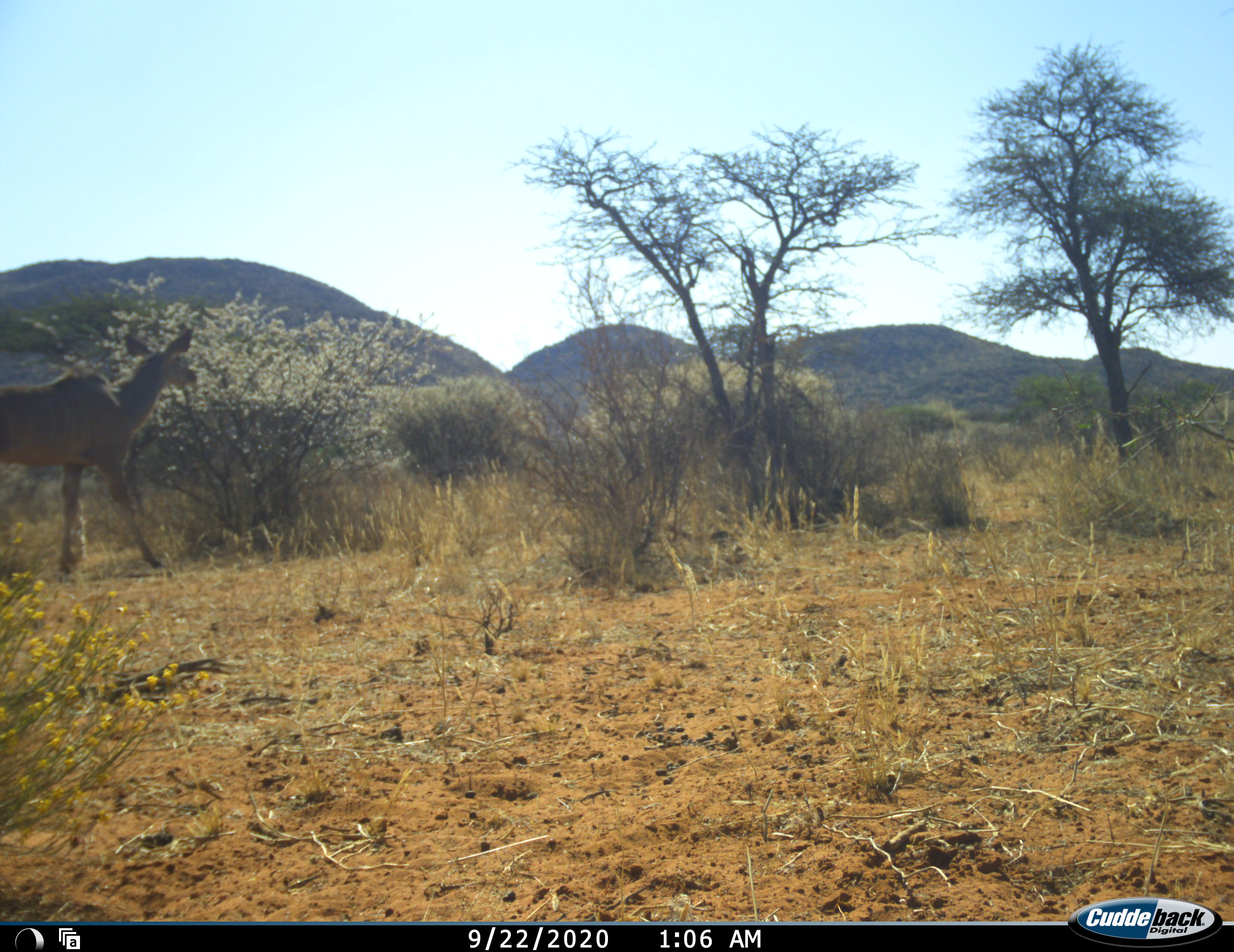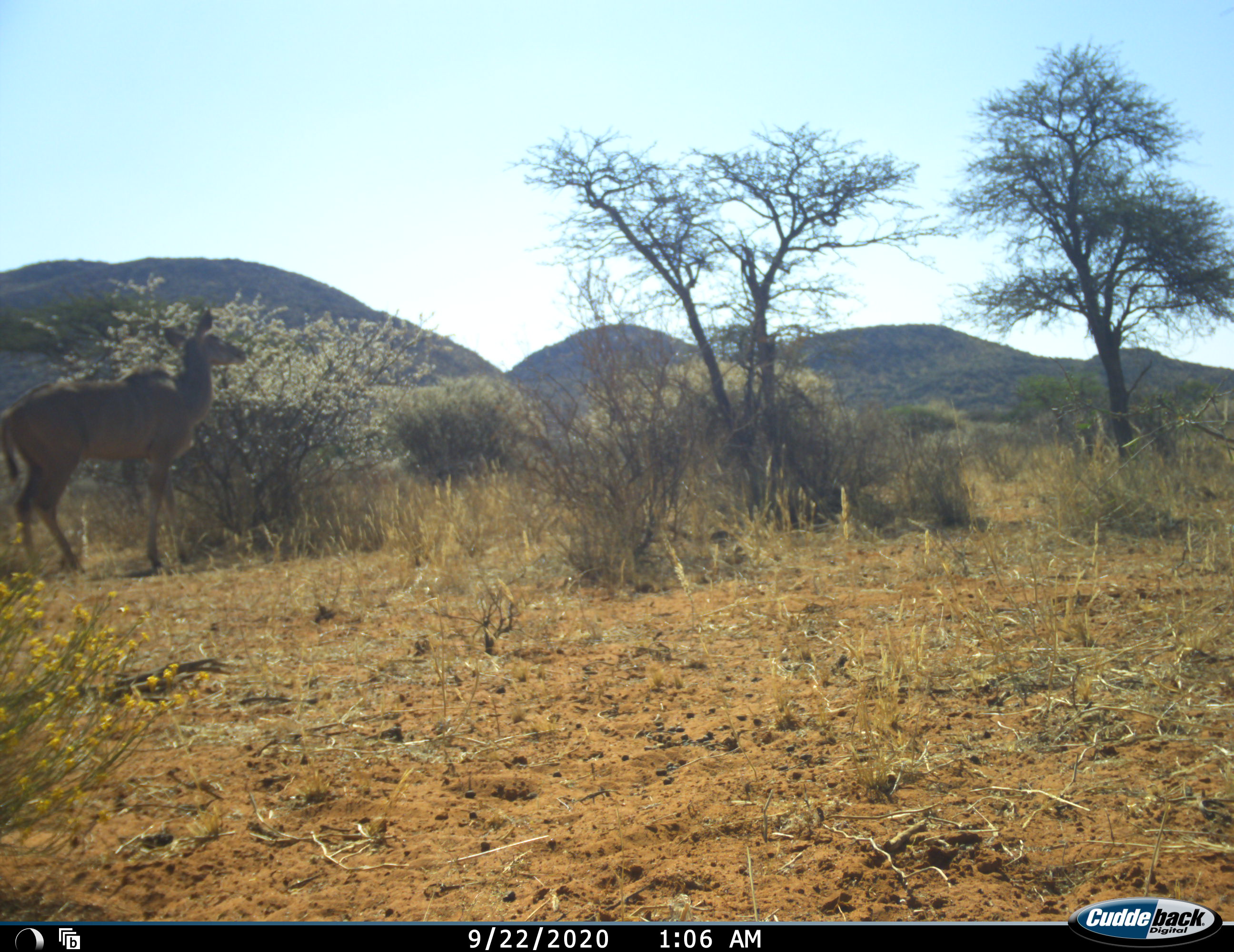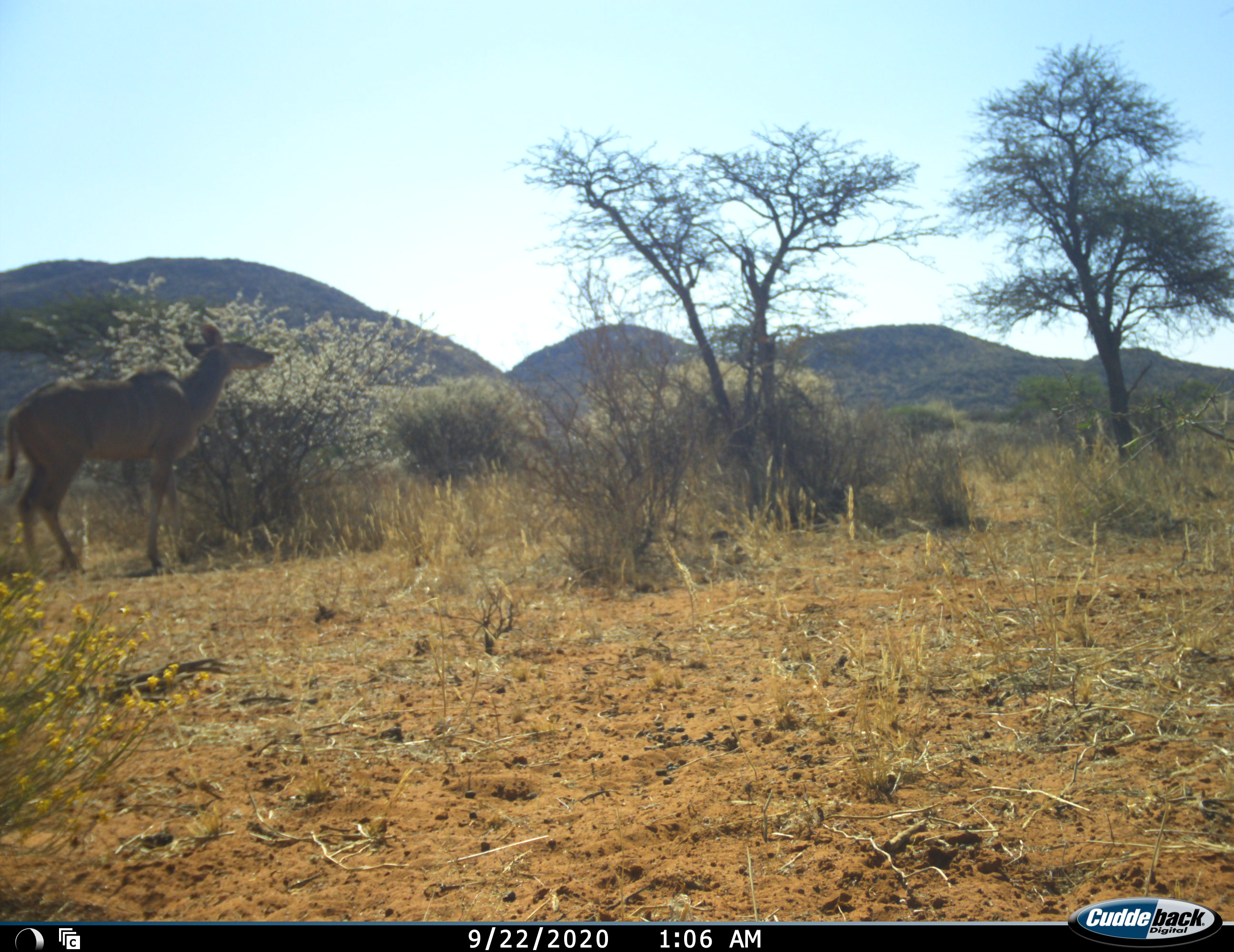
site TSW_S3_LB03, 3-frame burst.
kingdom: Animalia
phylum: Chordata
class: Mammalia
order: Artiodactyla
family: Bovidae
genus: Tragelaphus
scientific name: Tragelaphus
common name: kudu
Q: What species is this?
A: Kudu (Tragelaphus).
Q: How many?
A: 1.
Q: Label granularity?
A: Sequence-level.